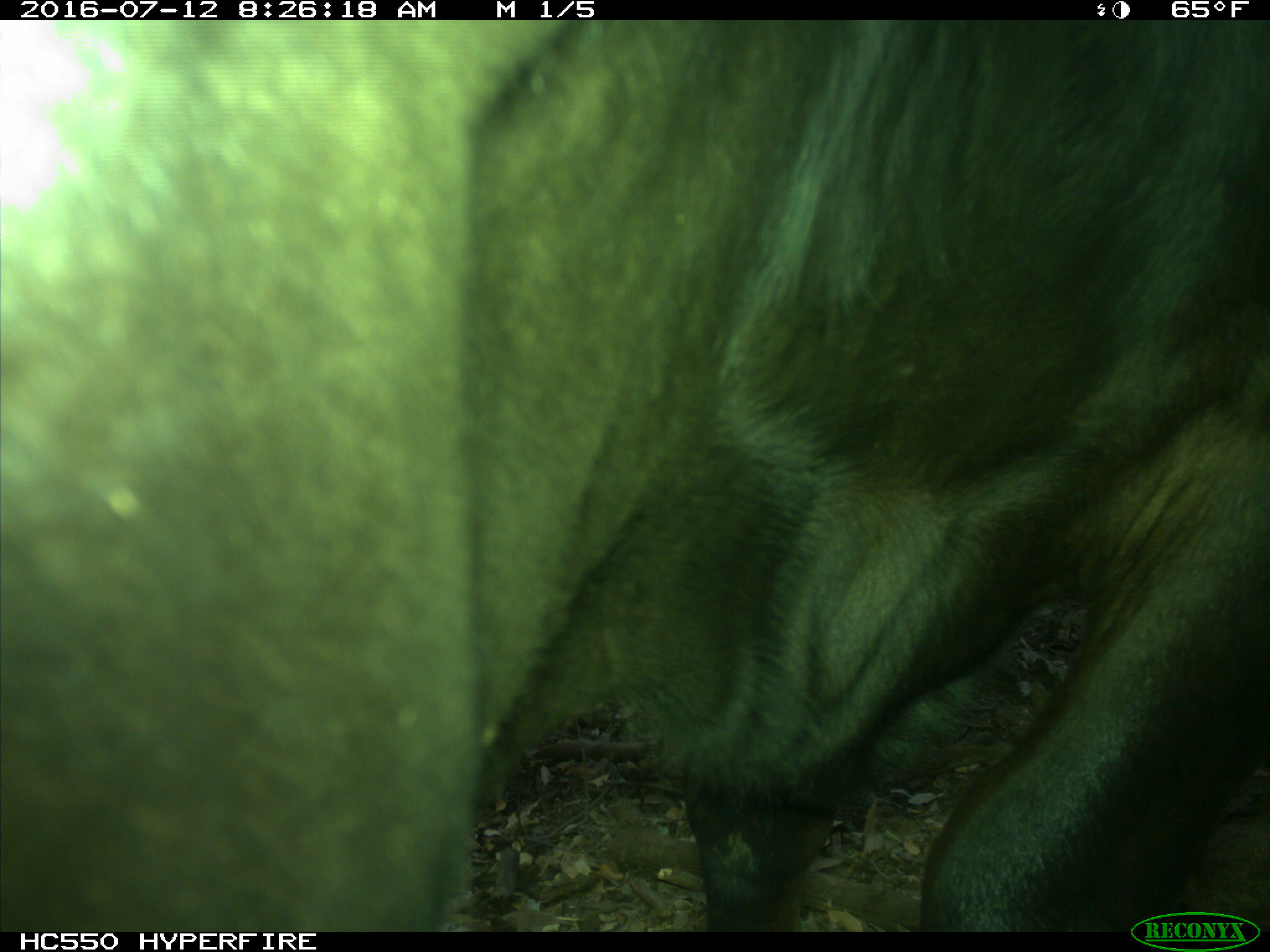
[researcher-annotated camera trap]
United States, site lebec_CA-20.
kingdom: Animalia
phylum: Chordata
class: Mammalia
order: Artiodactyla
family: Bovidae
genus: Bos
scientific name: Bos taurus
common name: domestic cow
Bos taurus (domestic cow).